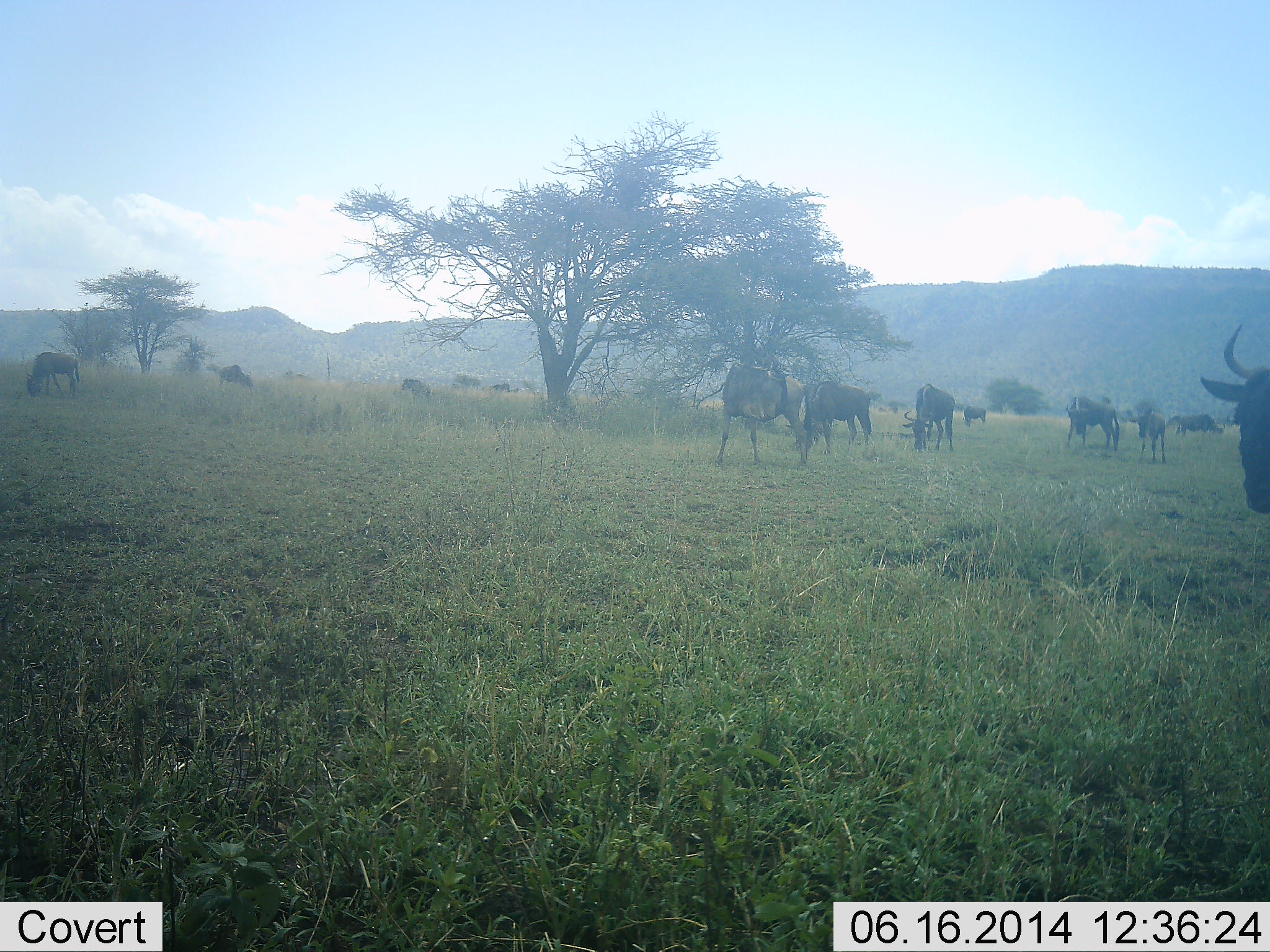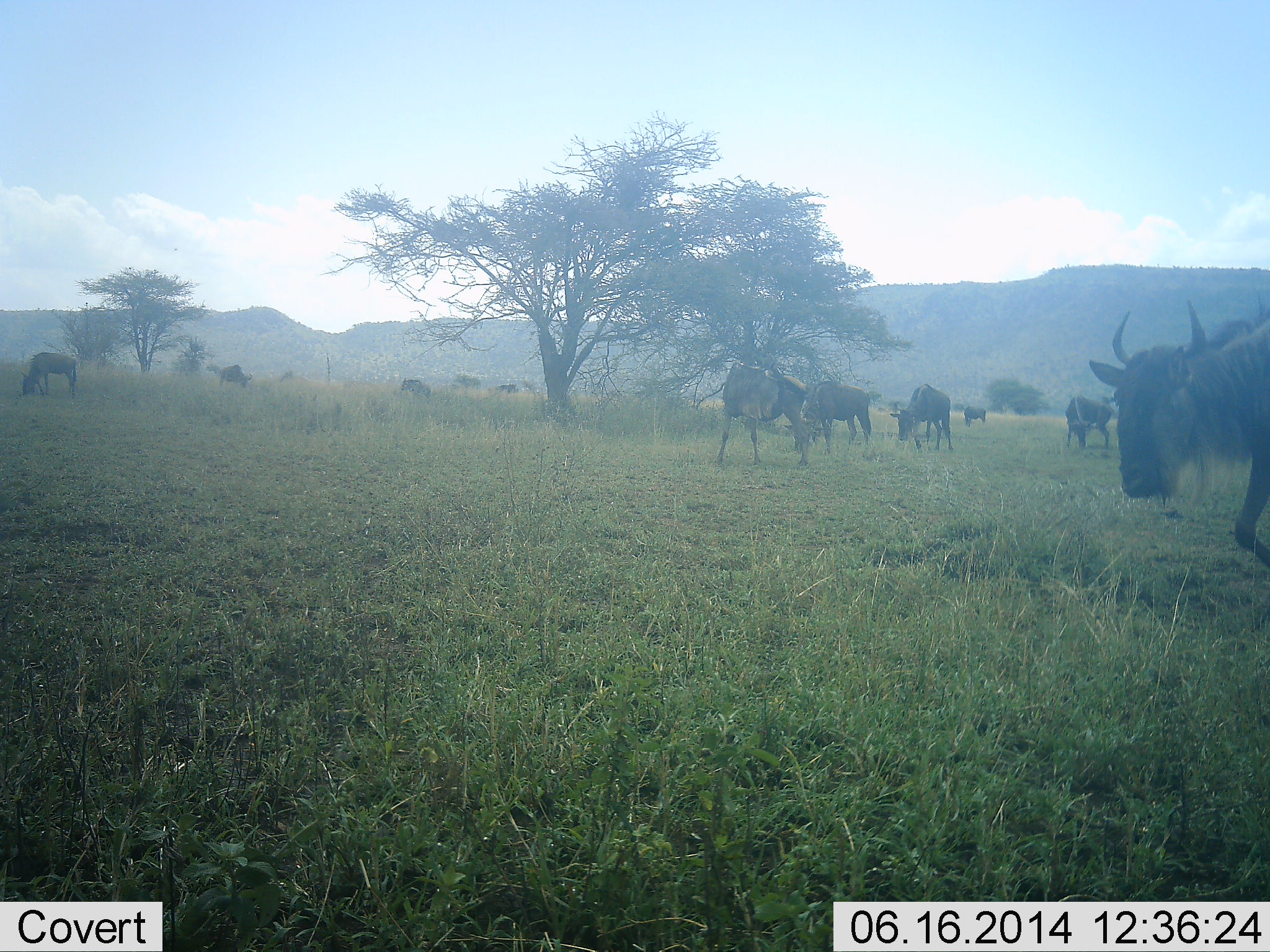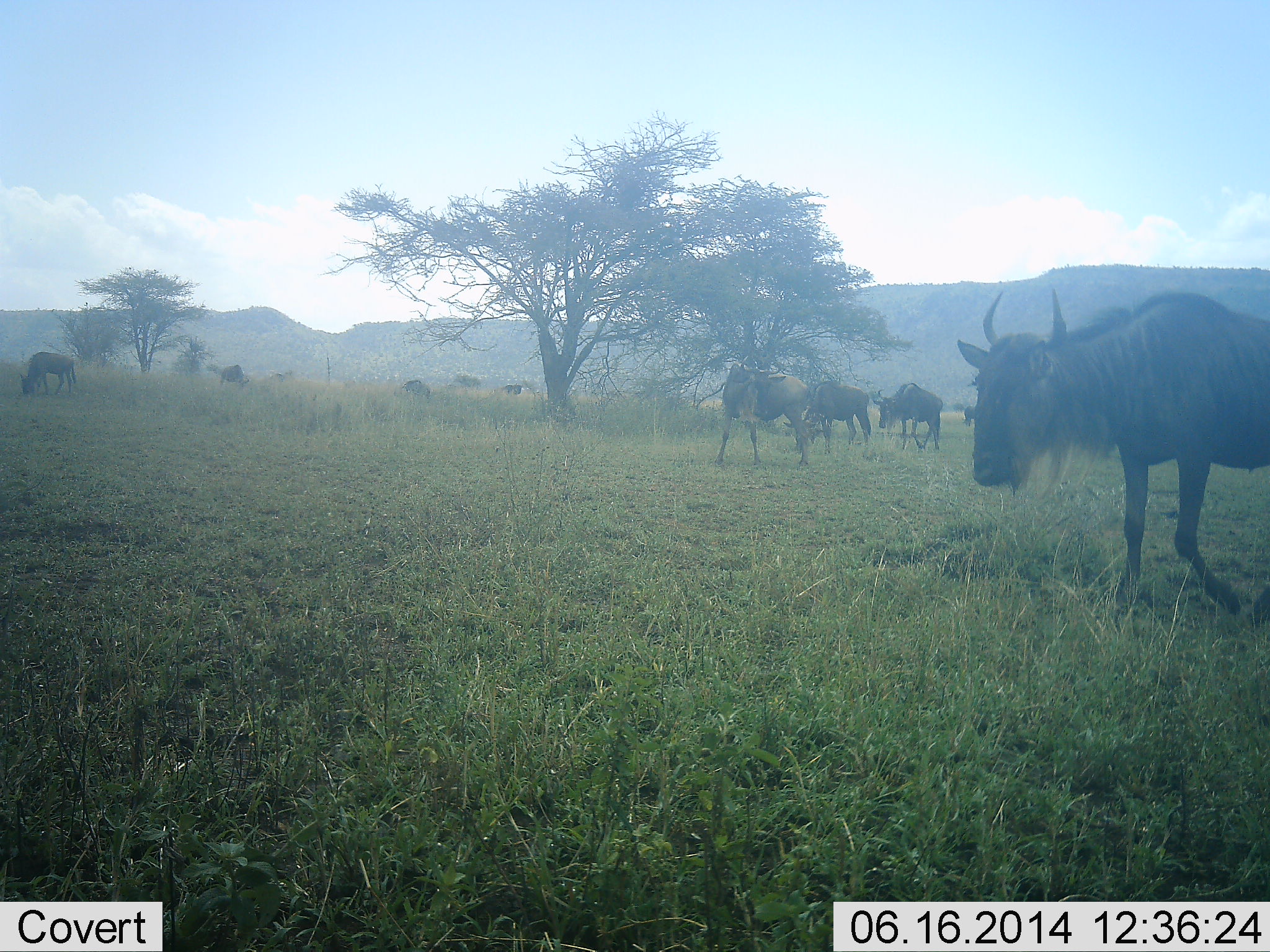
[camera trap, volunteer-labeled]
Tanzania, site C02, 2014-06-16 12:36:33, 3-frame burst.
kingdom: Animalia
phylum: Chordata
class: Mammalia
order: Artiodactyla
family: Bovidae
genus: Connochaetes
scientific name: Connochaetes taurinus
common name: blue wildebeest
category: wildebeest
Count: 11-50.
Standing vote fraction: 60%.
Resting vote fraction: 0%.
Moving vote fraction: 100%.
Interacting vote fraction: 0%.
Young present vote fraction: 10%.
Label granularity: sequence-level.